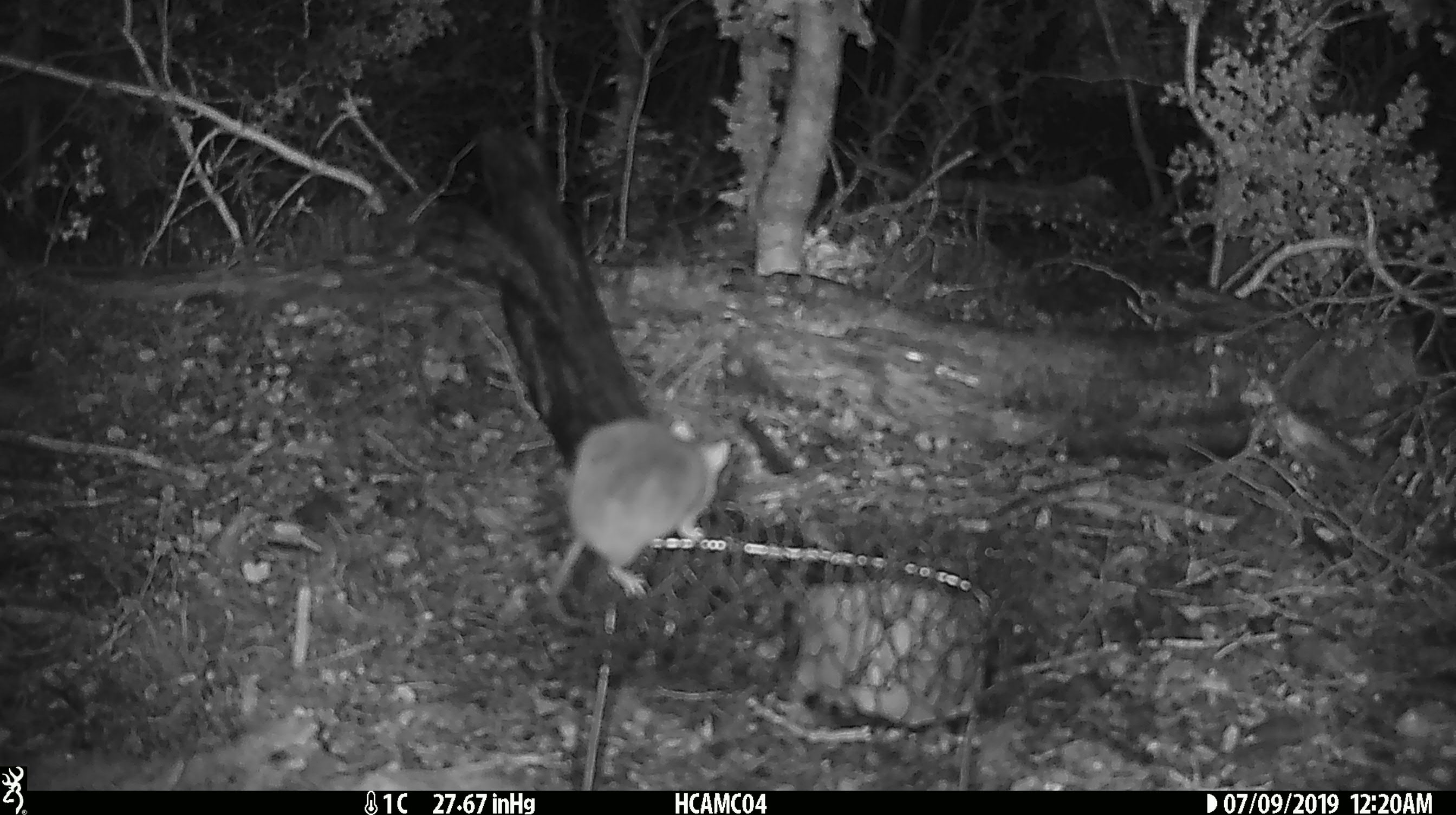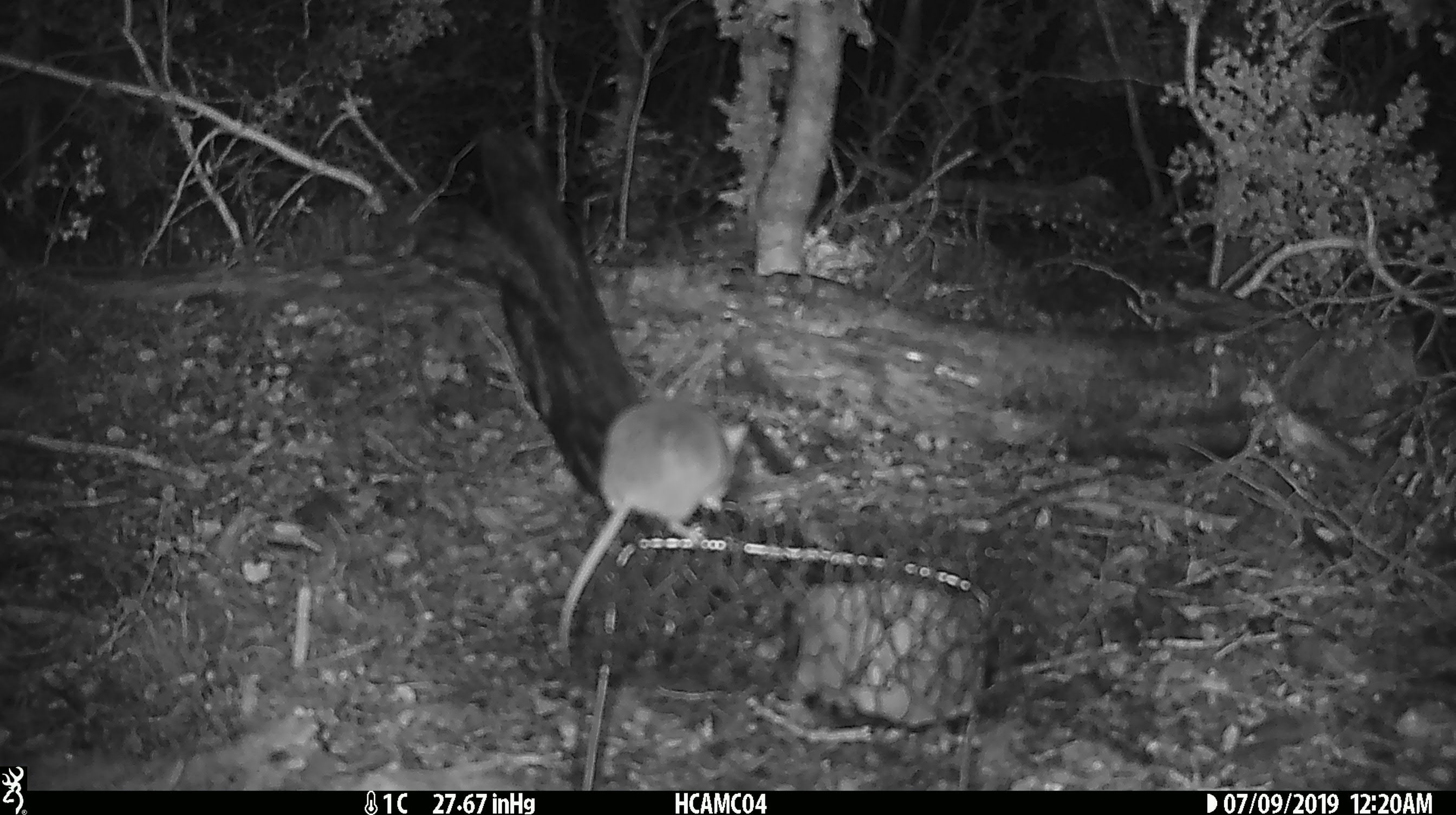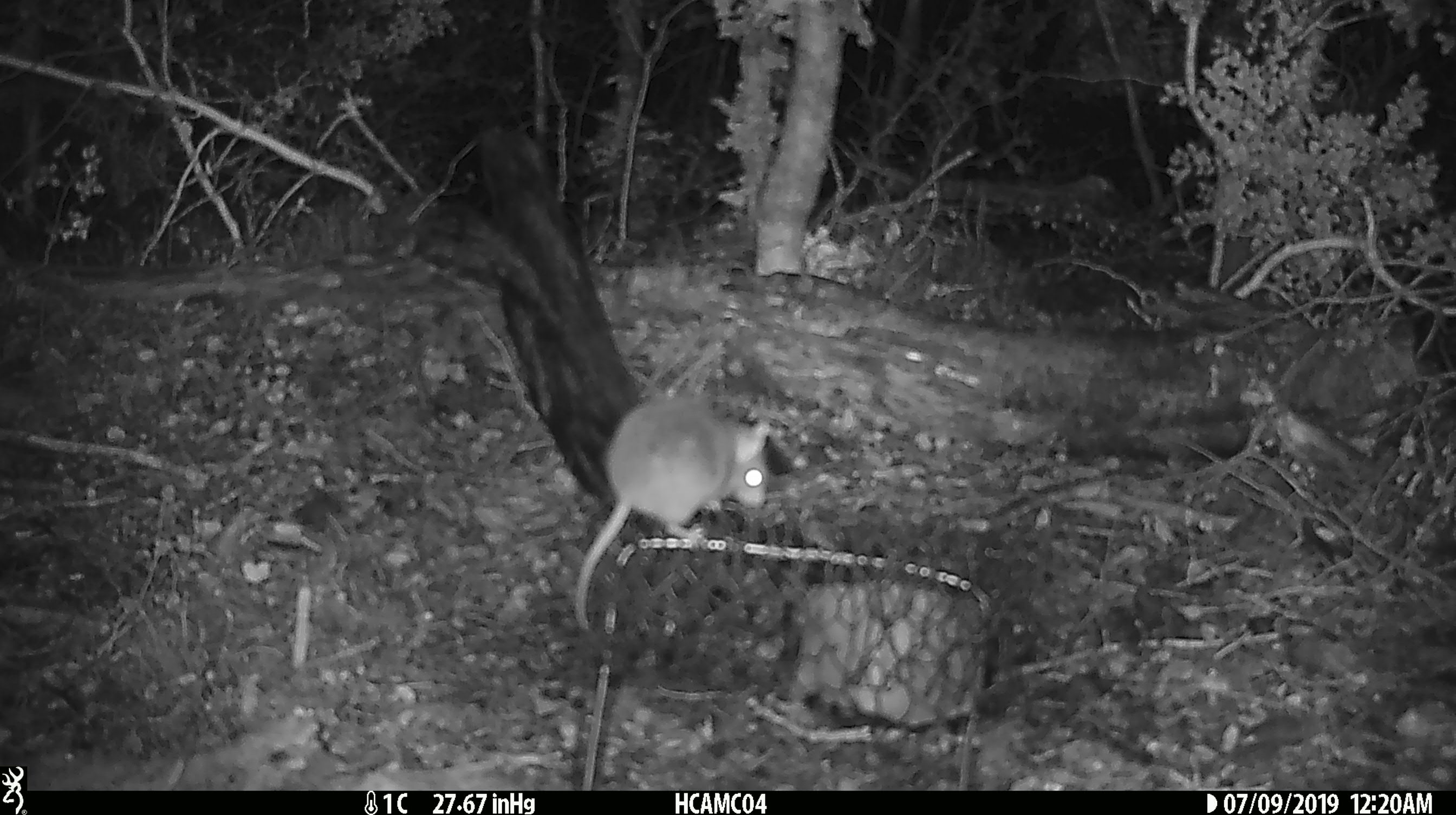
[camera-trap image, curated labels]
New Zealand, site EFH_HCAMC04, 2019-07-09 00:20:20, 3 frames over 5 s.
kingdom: Animalia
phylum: Chordata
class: Mammalia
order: Rodentia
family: Muridae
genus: Mus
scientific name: Mus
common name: mouse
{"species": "mouse (Mus)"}